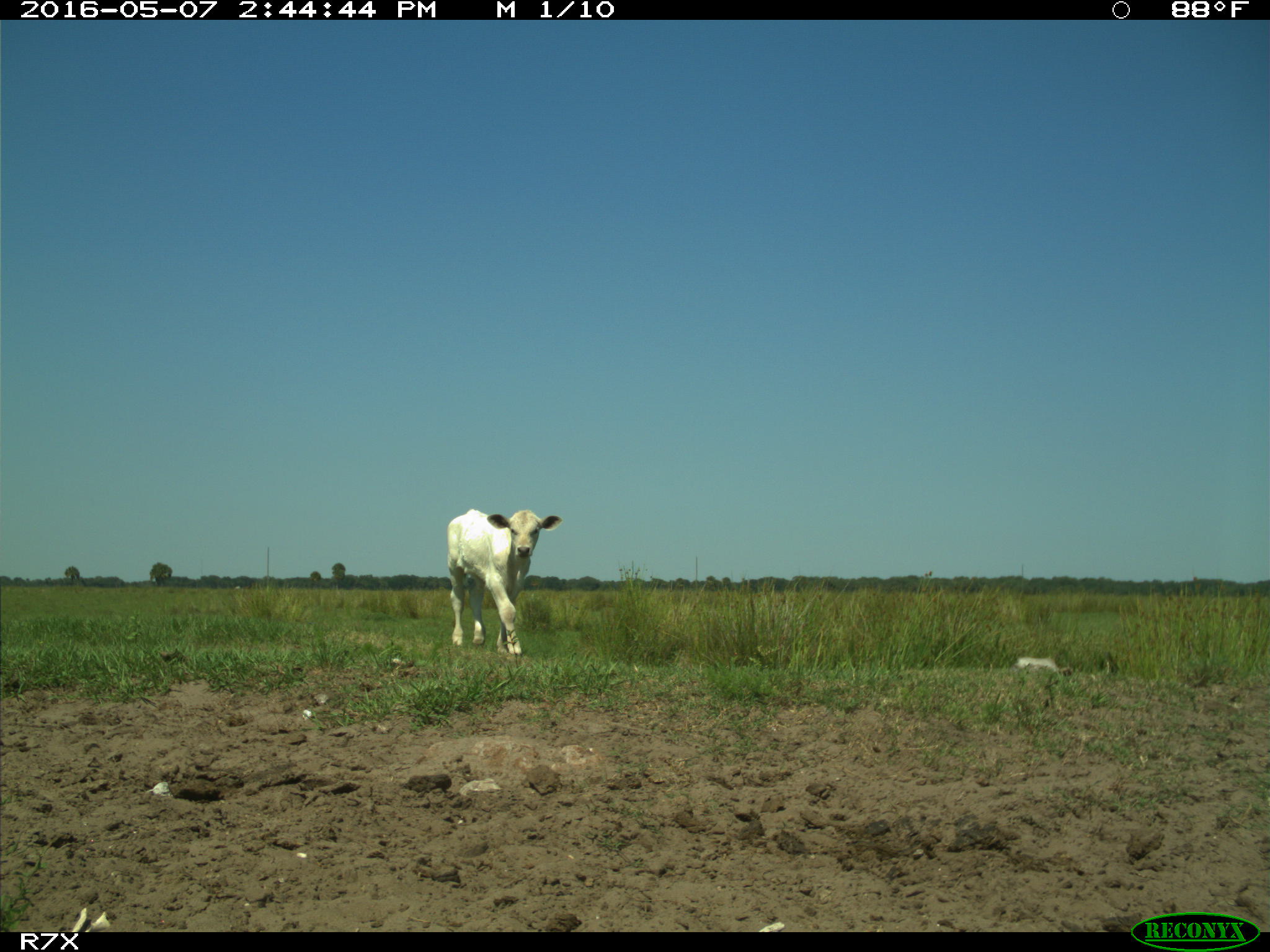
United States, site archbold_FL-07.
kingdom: Animalia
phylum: Chordata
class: Mammalia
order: Artiodactyla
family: Bovidae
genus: Bos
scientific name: Bos taurus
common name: domestic cow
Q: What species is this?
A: Bos taurus (domestic cow).